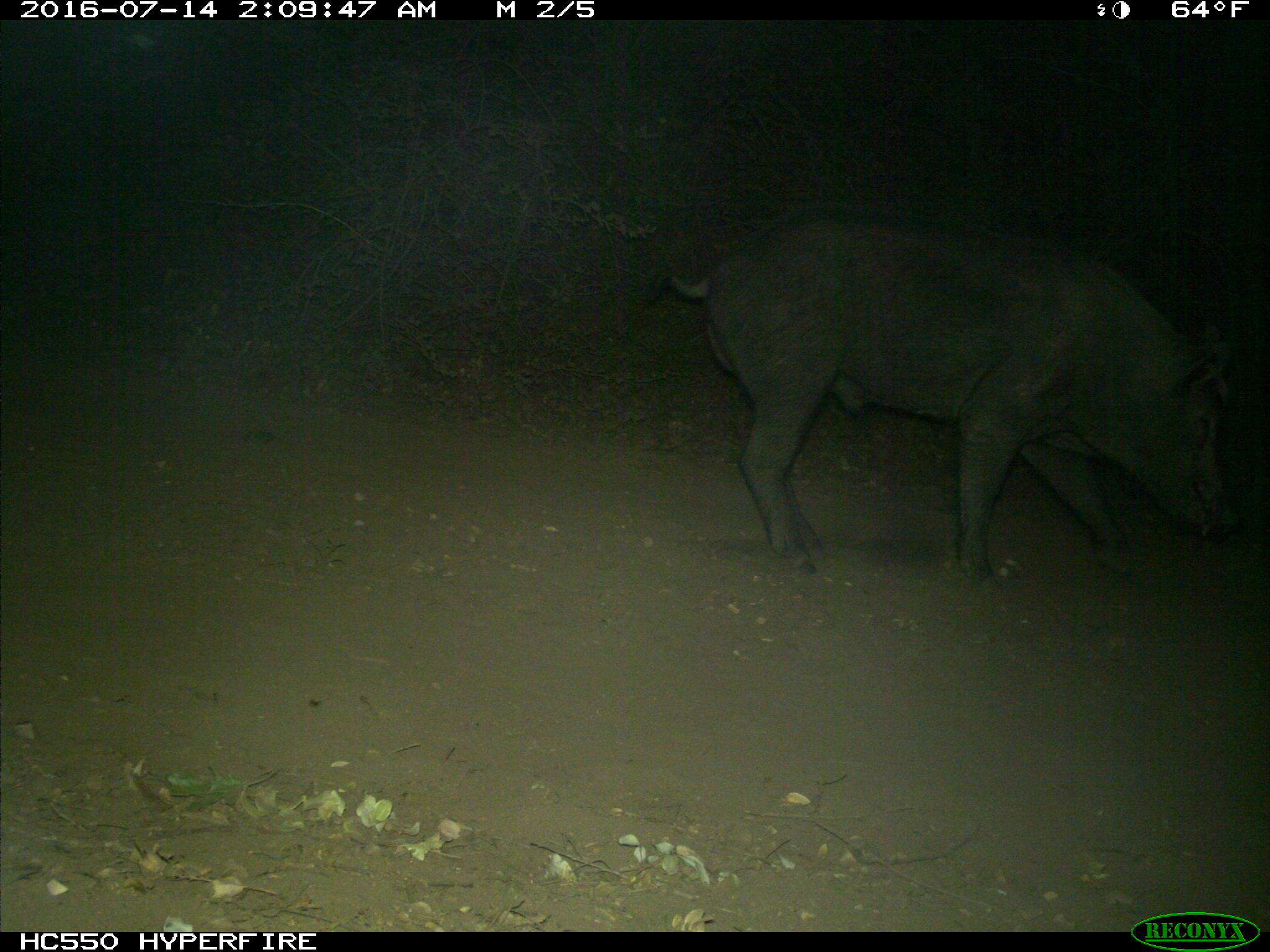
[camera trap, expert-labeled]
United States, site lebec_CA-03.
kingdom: Animalia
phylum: Chordata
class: Mammalia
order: Artiodactyla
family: Suidae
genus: Sus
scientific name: Sus scrofa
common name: wild boar